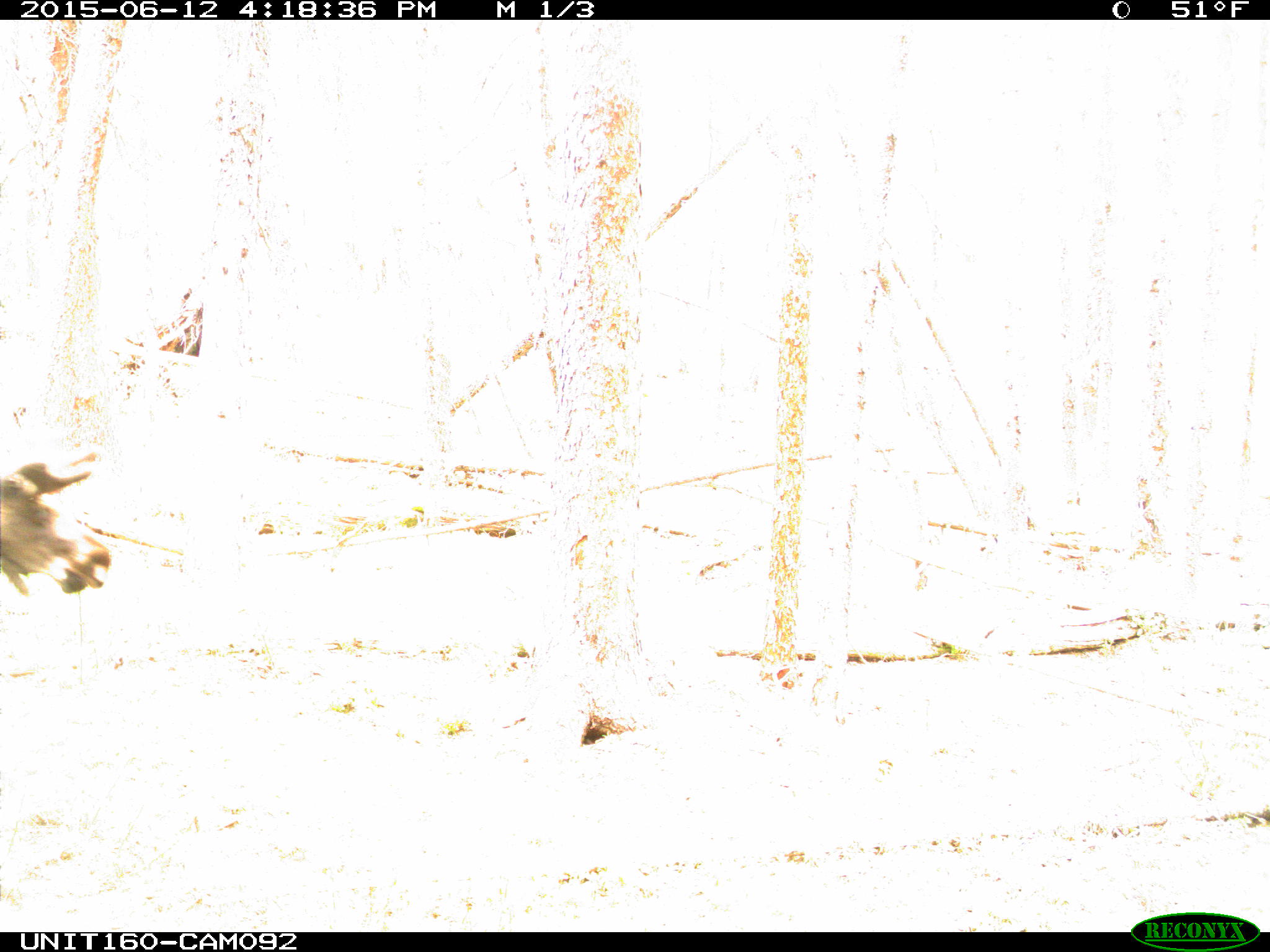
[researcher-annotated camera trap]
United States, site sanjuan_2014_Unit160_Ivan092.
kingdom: Animalia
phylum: Chordata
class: Mammalia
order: Artiodactyla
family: Cervidae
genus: Alces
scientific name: Alces alces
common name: moose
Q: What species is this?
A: Alces alces (moose).